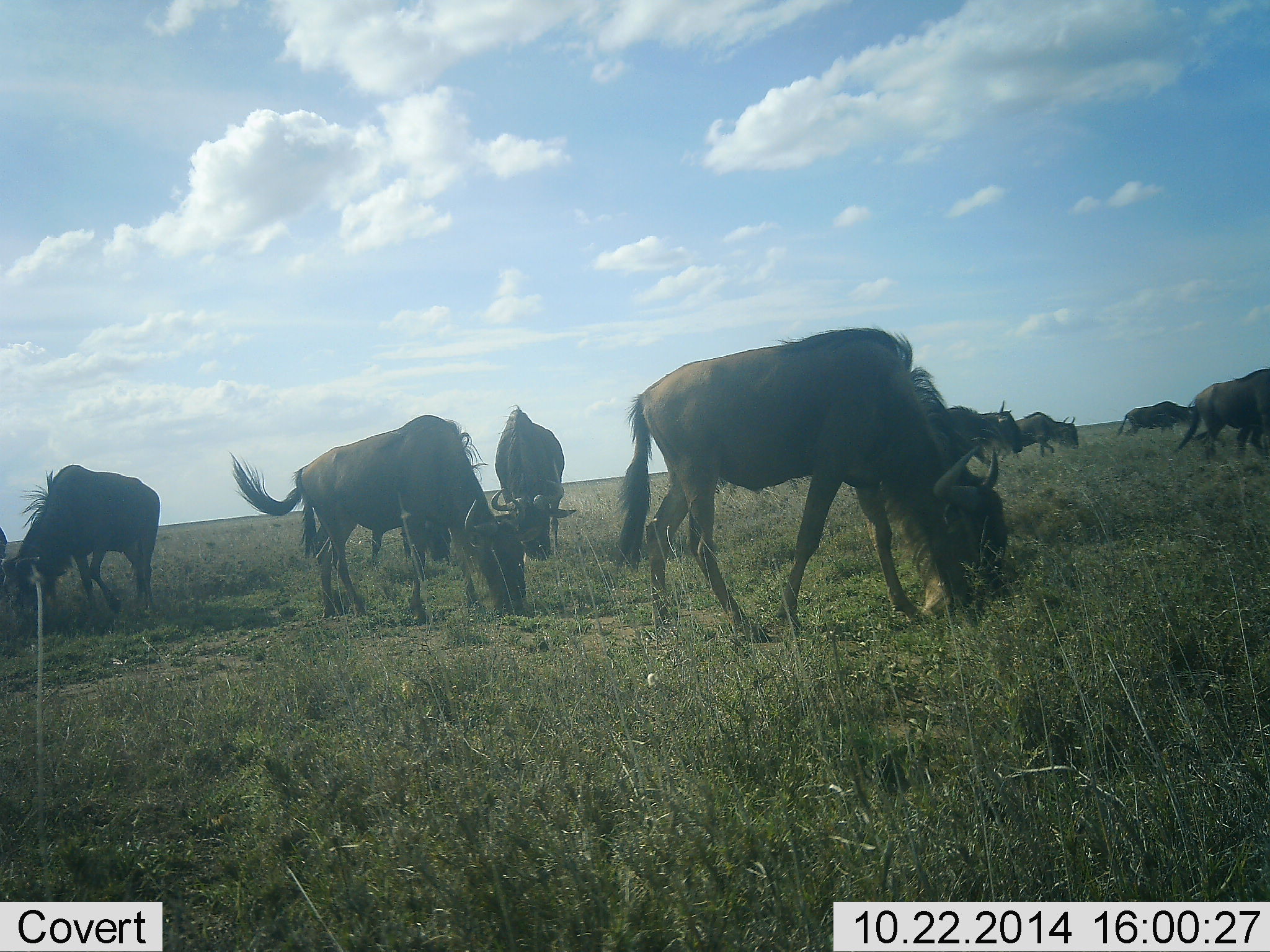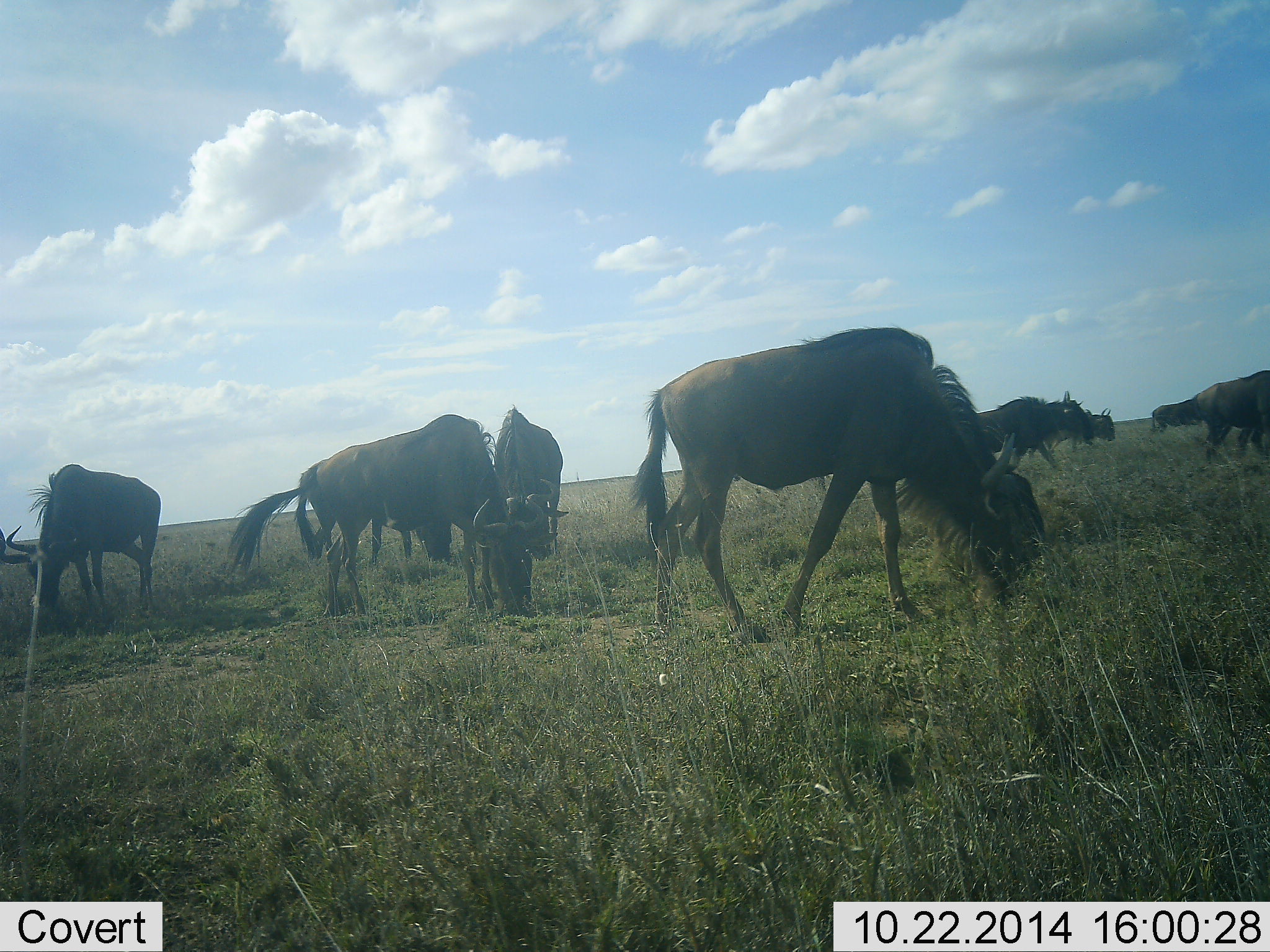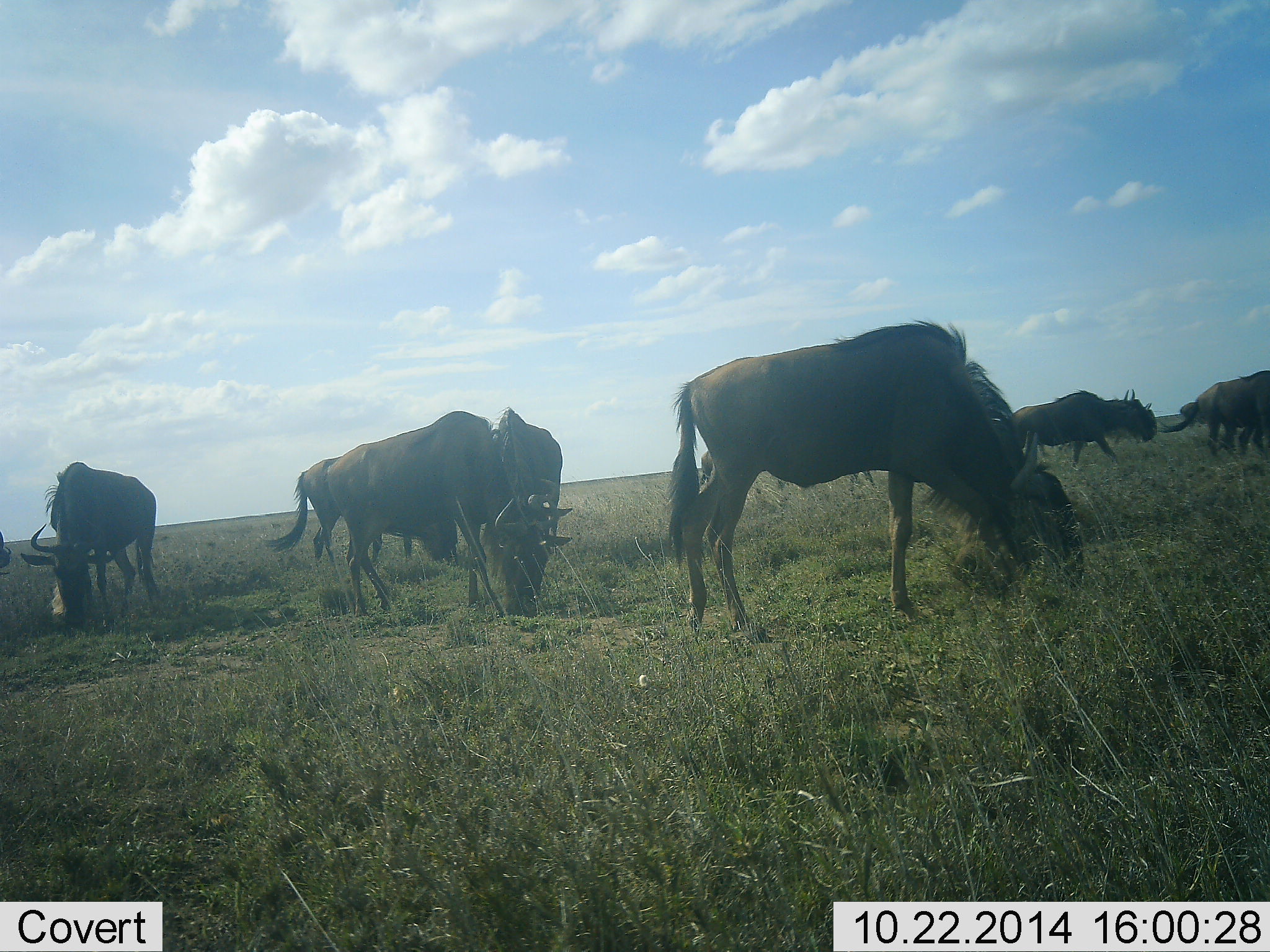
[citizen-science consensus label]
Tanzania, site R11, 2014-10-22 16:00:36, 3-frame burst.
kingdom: Animalia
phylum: Chordata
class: Mammalia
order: Artiodactyla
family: Bovidae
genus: Connochaetes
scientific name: Connochaetes taurinus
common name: blue wildebeest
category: wildebeest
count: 9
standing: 40%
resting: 10%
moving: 10%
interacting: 0%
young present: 0%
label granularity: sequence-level